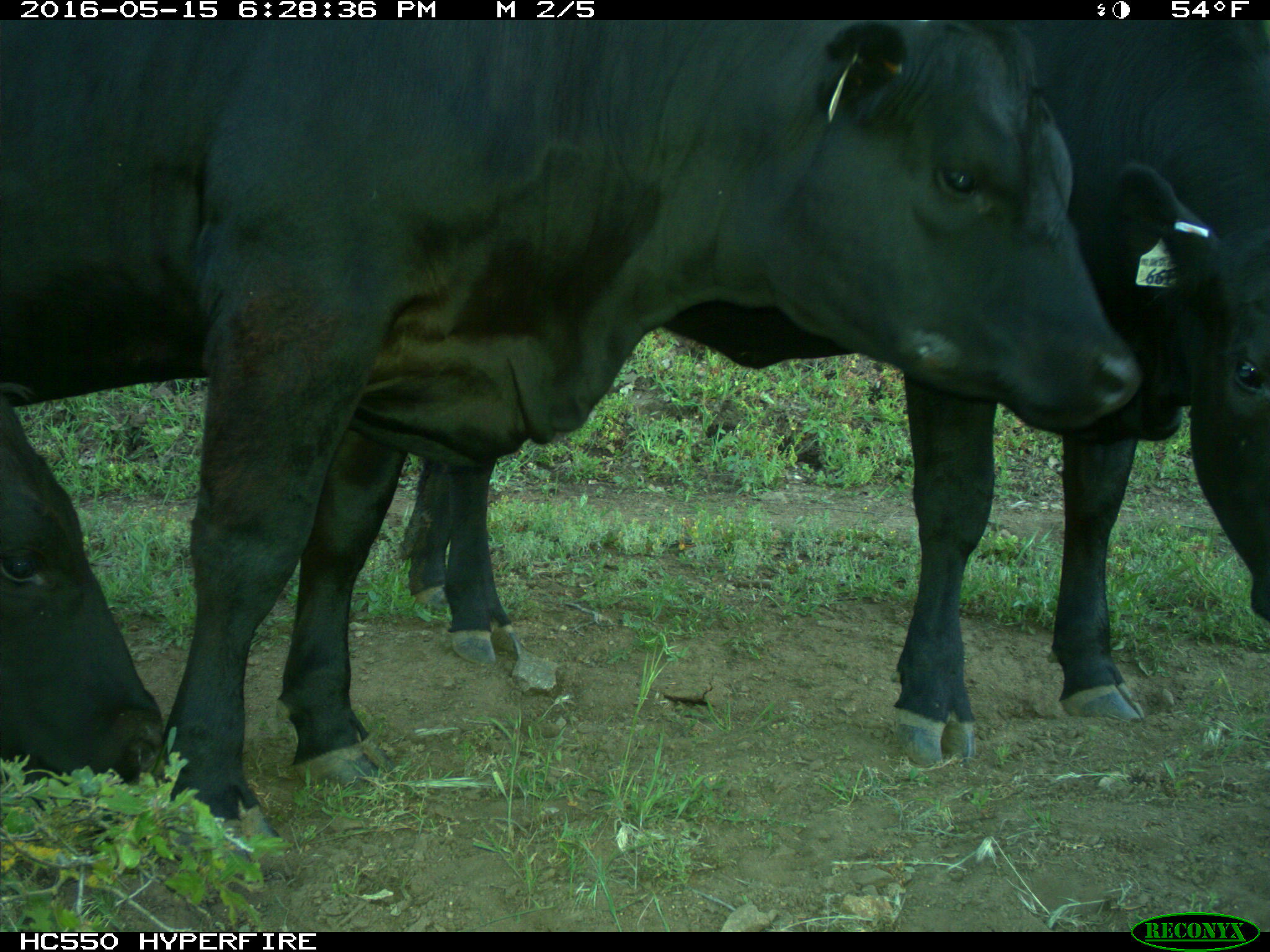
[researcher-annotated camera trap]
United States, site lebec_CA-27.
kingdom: Animalia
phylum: Chordata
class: Mammalia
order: Artiodactyla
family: Bovidae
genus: Bos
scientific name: Bos taurus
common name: domestic cow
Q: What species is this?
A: Bos taurus (domestic cow).